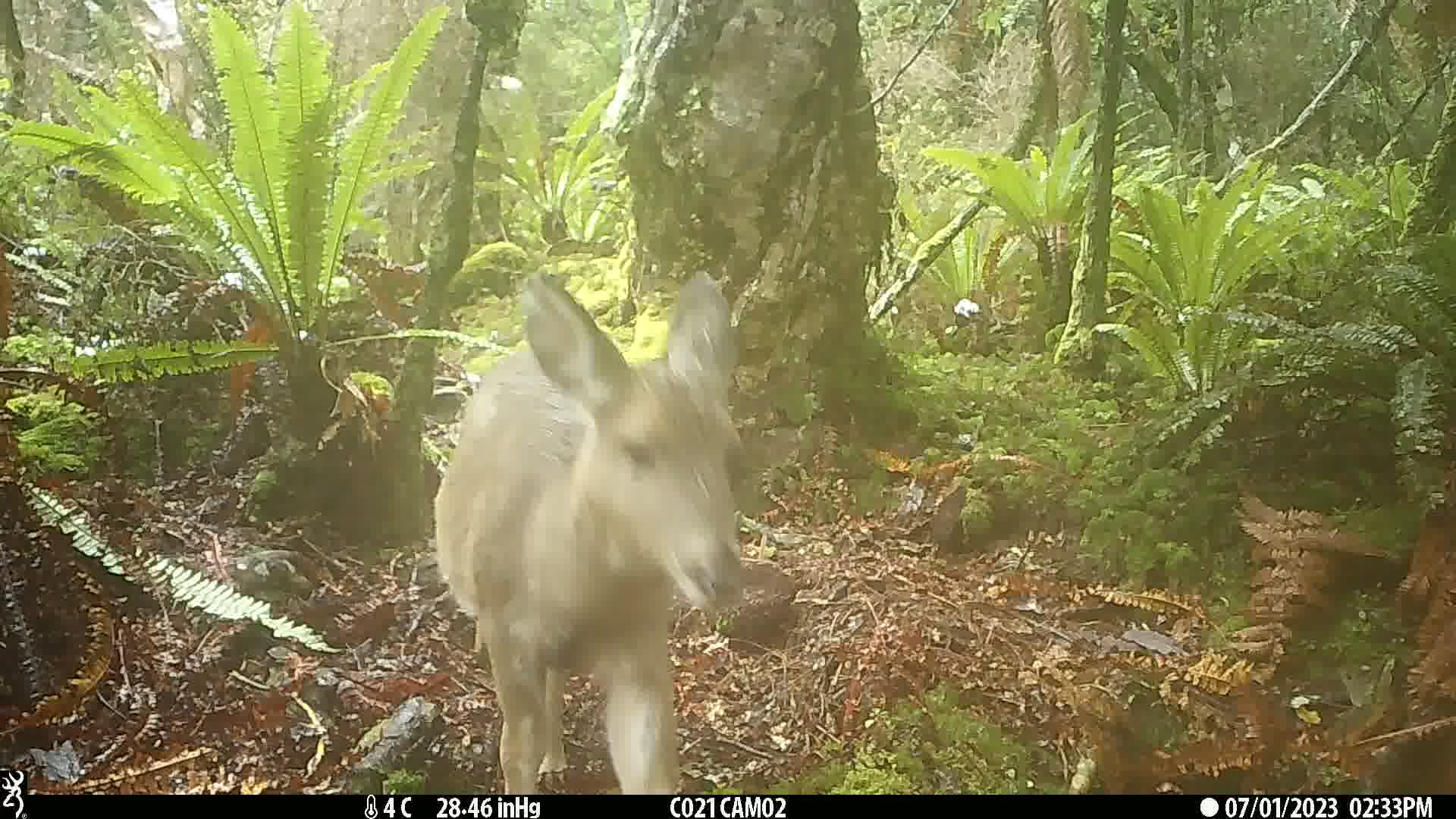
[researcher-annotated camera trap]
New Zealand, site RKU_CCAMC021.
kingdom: Animalia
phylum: Chordata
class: Mammalia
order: Artiodactyla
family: Cervidae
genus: Odocoileus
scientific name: Odocoileus virginianus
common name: white-tailed deer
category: white tailed deer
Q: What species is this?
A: White tailed deer (white-tailed deer) (Odocoileus virginianus).